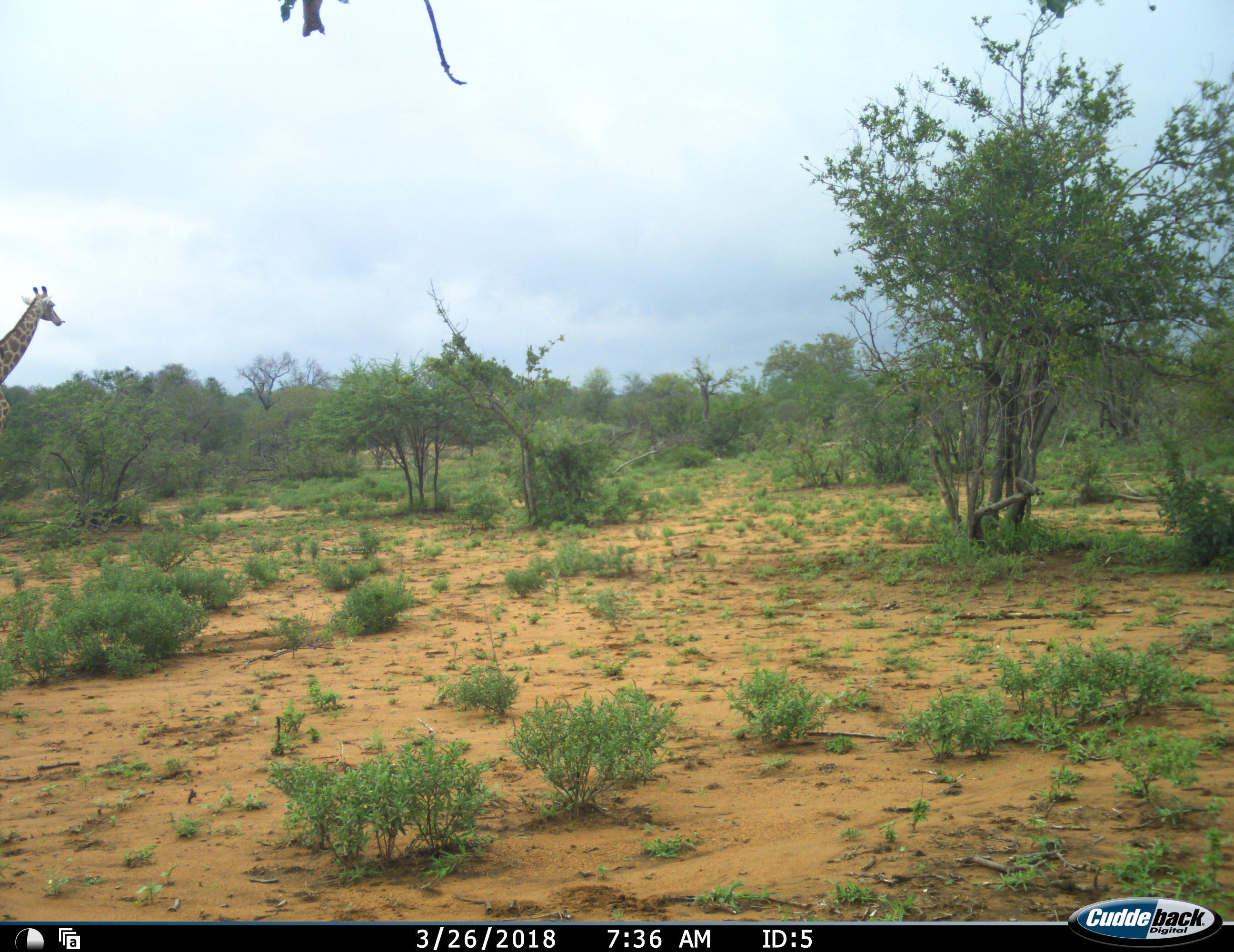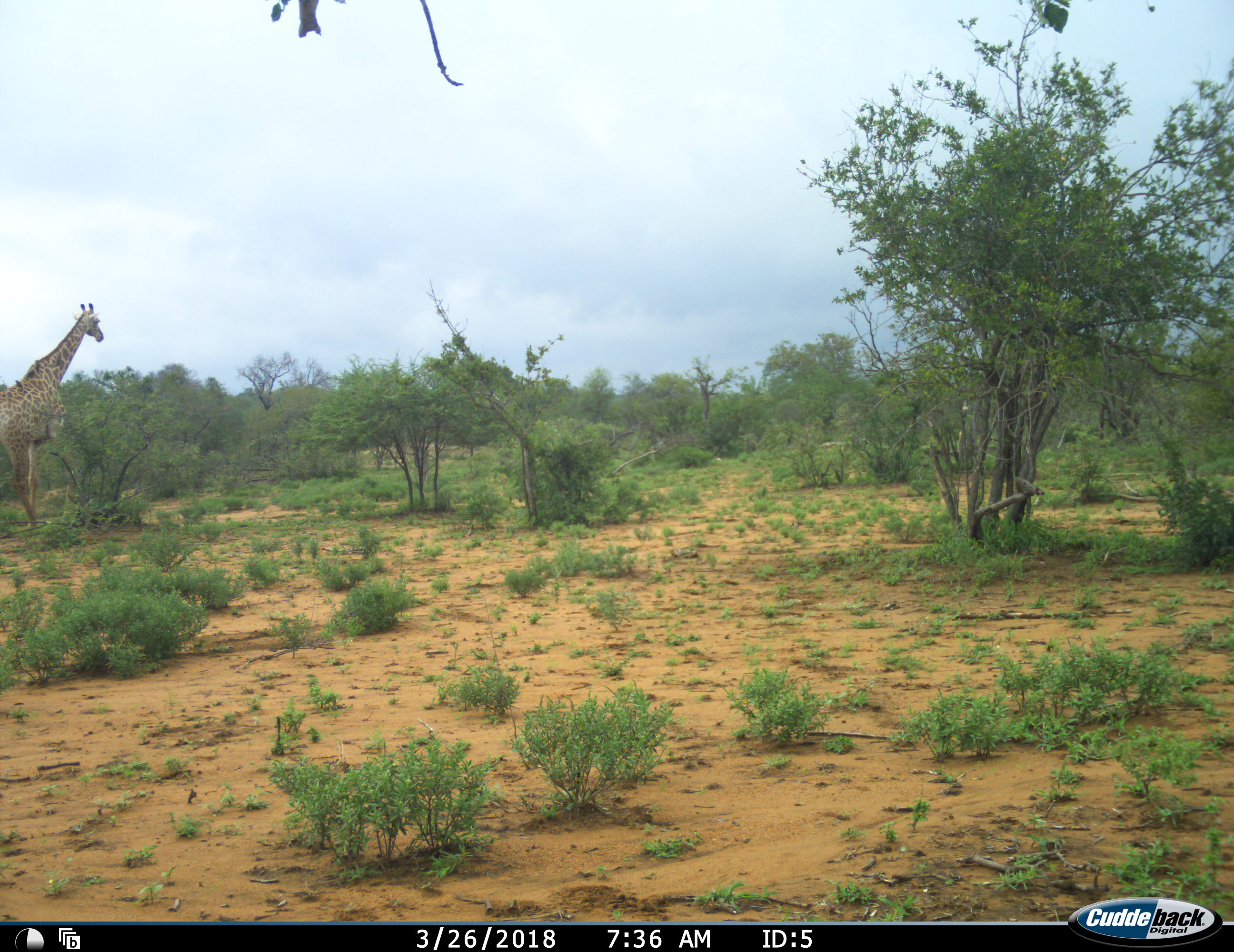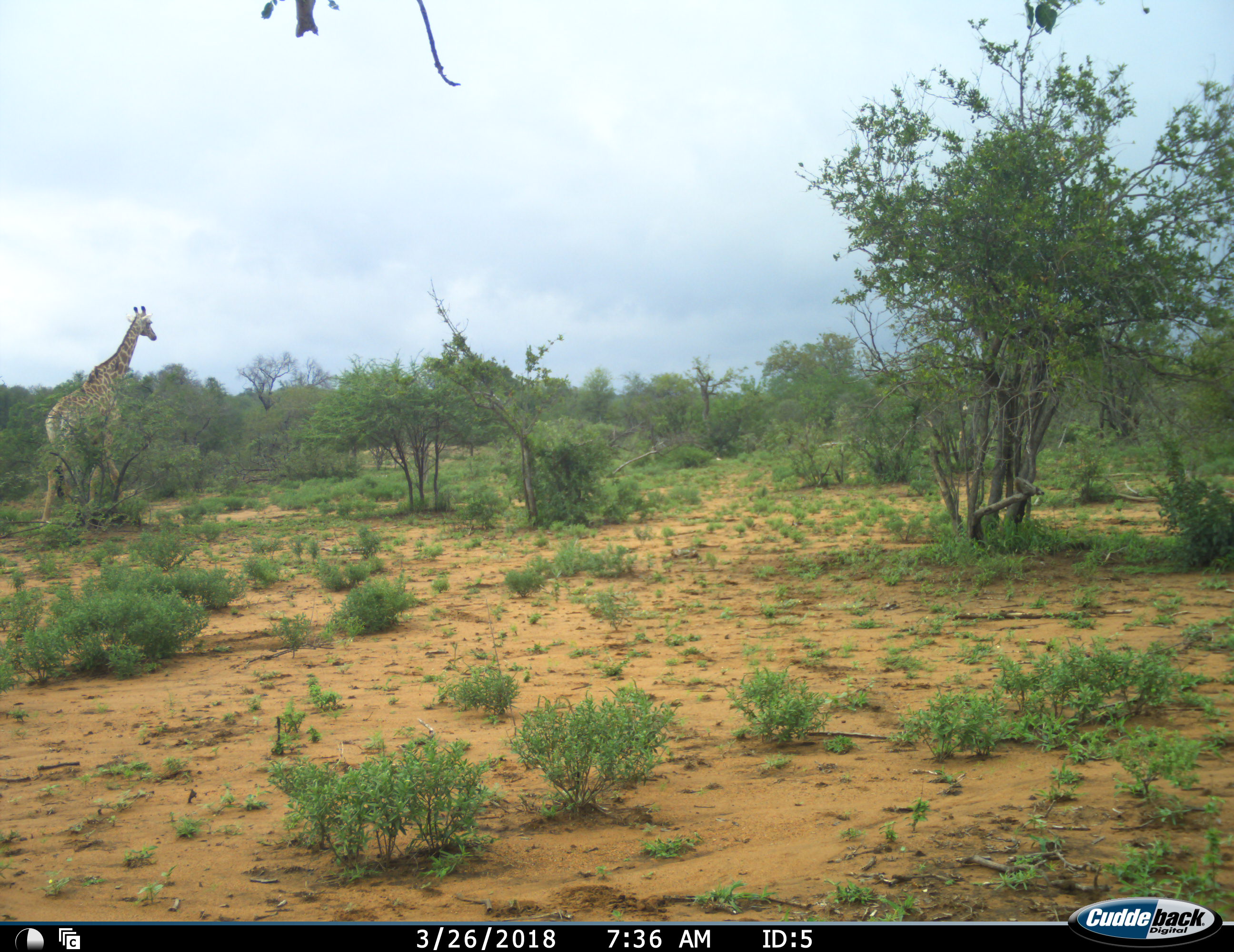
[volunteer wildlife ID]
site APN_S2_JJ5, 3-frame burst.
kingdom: Animalia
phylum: Chordata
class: Mammalia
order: Artiodactyla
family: Giraffidae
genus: Giraffa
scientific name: Giraffa camelopardalis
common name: giraffe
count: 1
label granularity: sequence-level